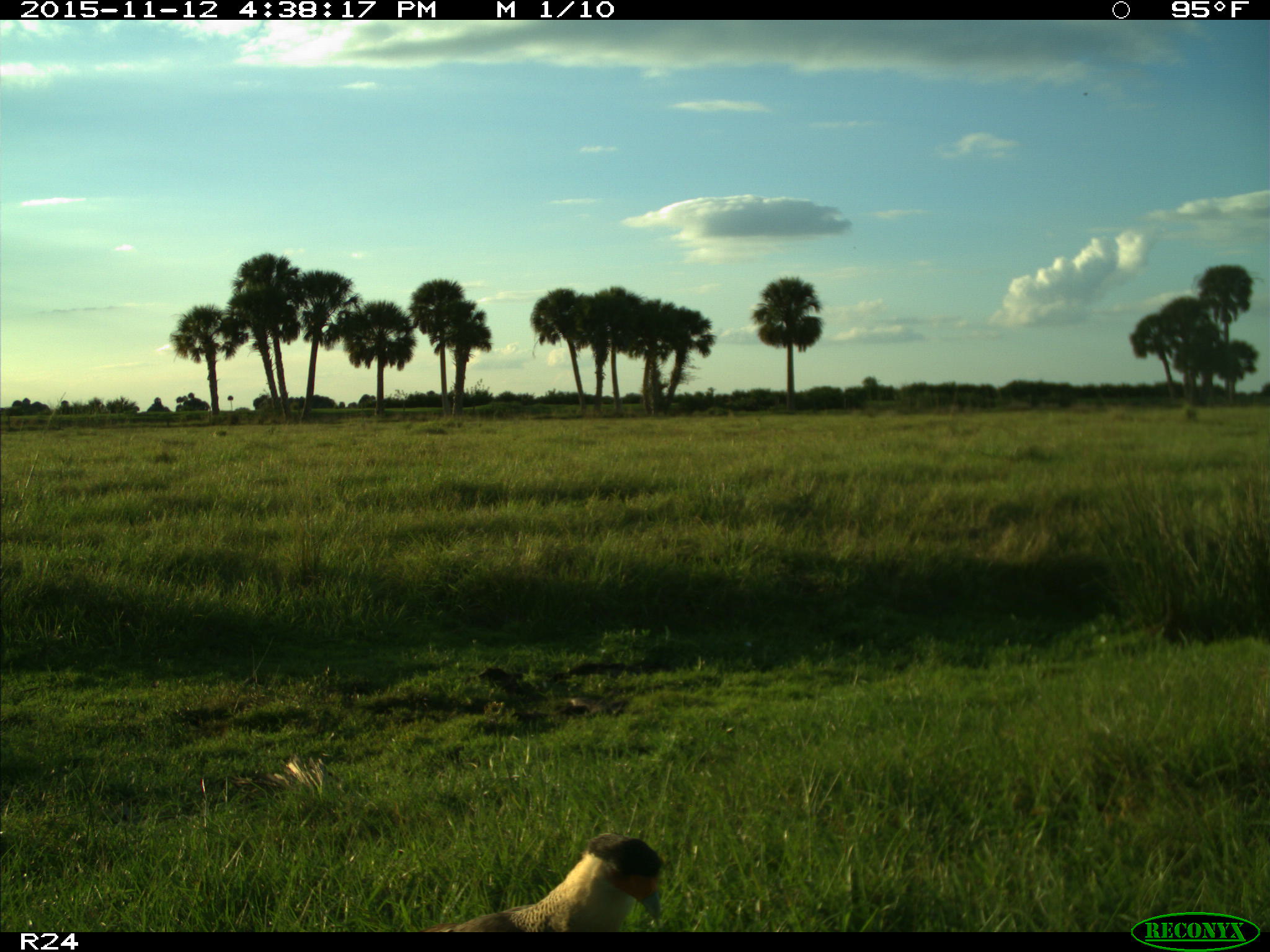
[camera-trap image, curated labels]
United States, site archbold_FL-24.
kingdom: Animalia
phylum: Chordata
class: Aves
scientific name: Aves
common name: birds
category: unidentified bird